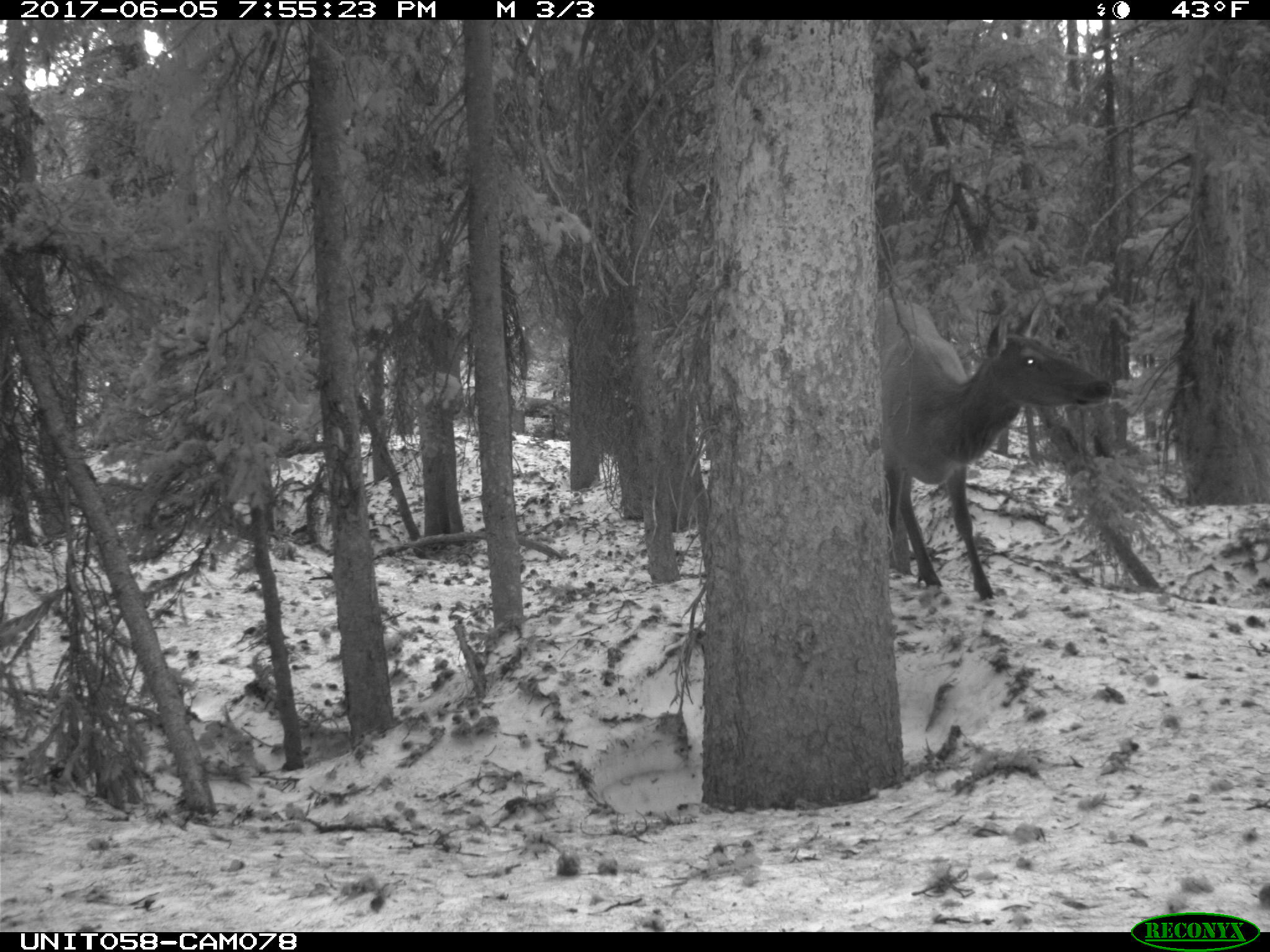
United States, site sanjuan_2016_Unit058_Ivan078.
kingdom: Animalia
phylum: Chordata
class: Mammalia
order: Artiodactyla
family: Cervidae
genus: Cervus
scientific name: Cervus elaphus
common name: red deer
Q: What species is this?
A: Cervus elaphus (red deer).